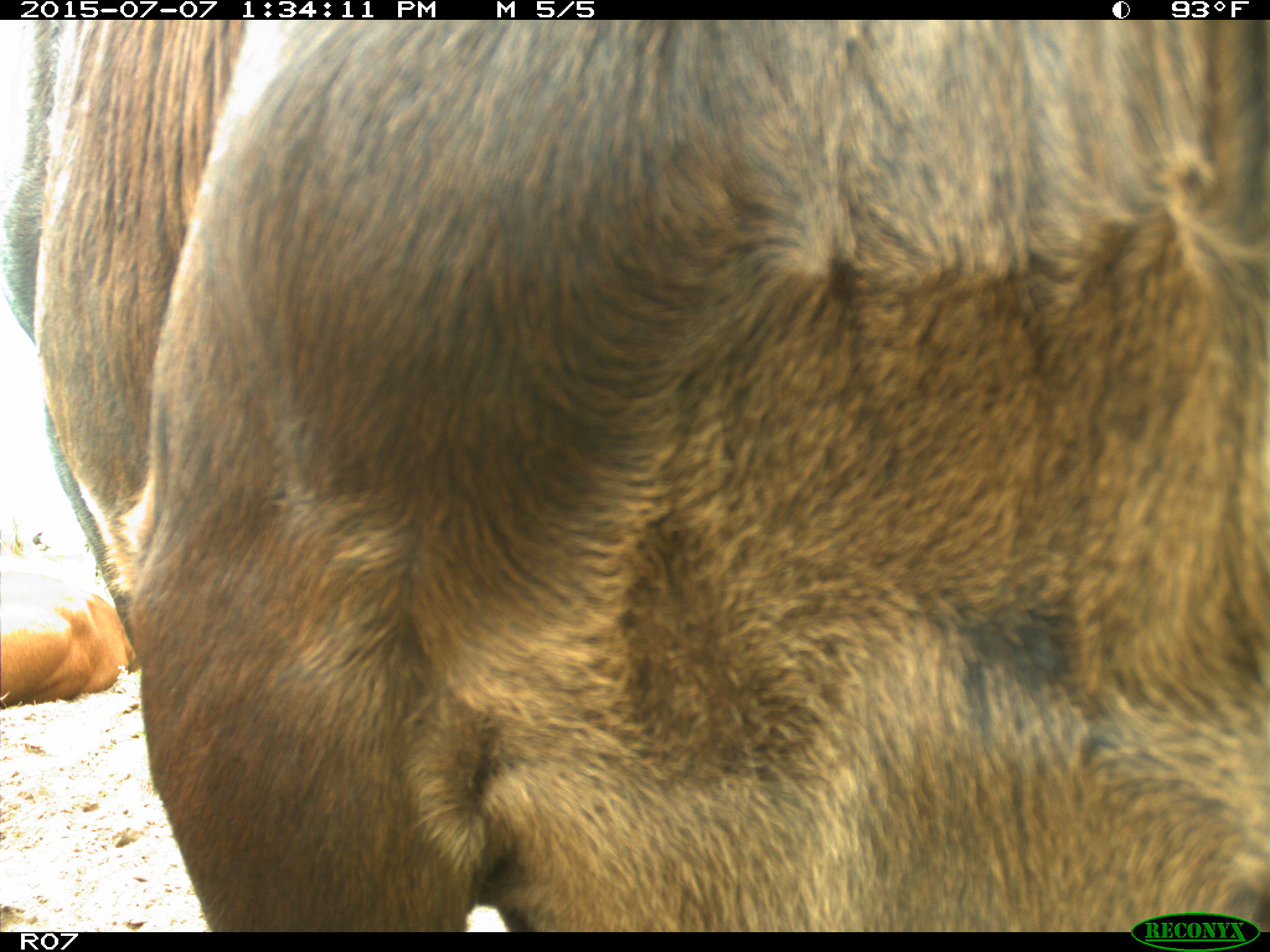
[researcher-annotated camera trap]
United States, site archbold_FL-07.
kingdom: Animalia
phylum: Chordata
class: Mammalia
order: Artiodactyla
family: Bovidae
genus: Bos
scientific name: Bos taurus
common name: domestic cow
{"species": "Bos taurus (domestic cow)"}